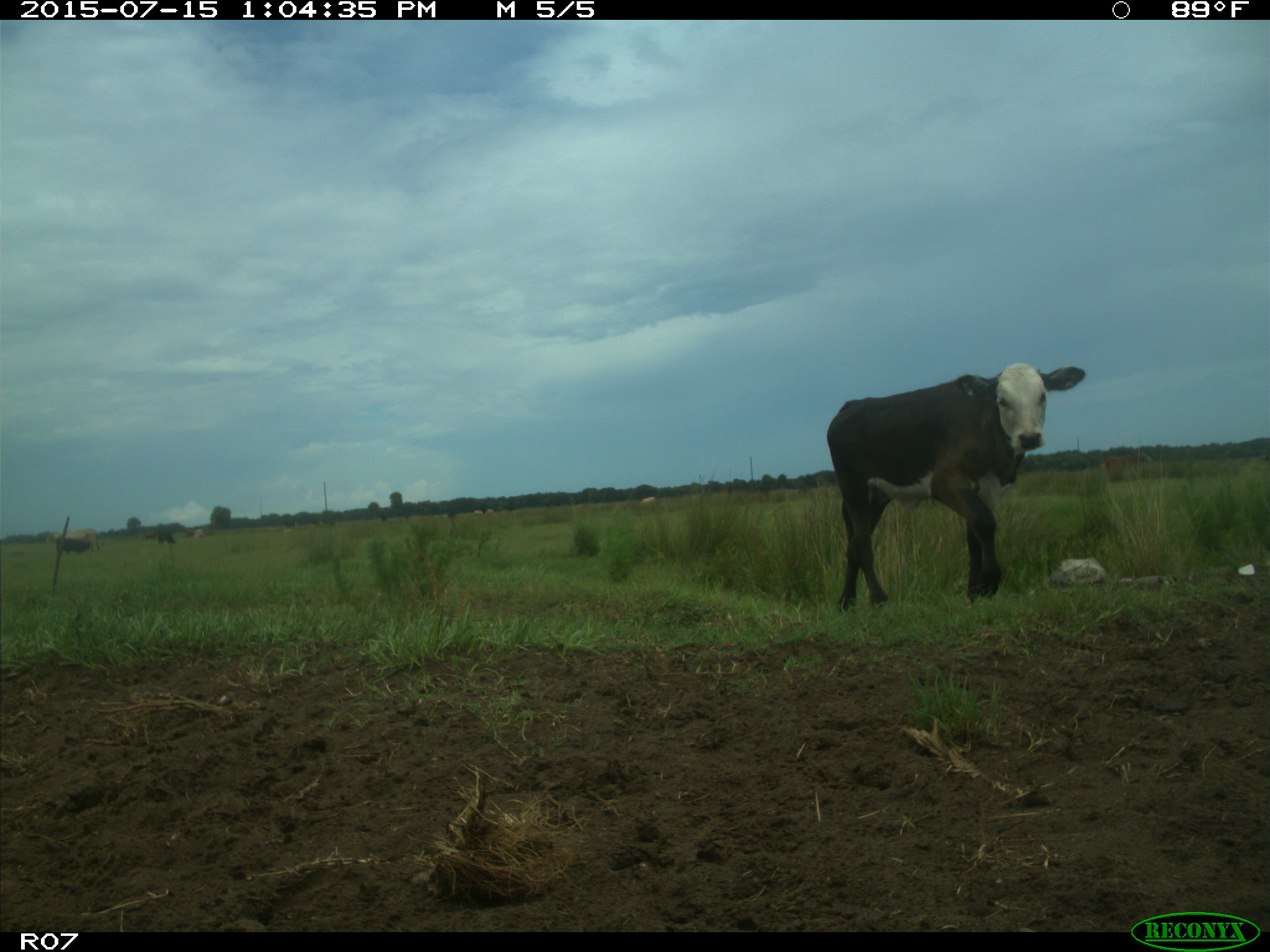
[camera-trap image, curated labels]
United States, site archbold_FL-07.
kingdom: Animalia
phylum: Chordata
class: Mammalia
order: Artiodactyla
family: Bovidae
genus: Bos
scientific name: Bos taurus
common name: domestic cow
Bos taurus (domestic cow).